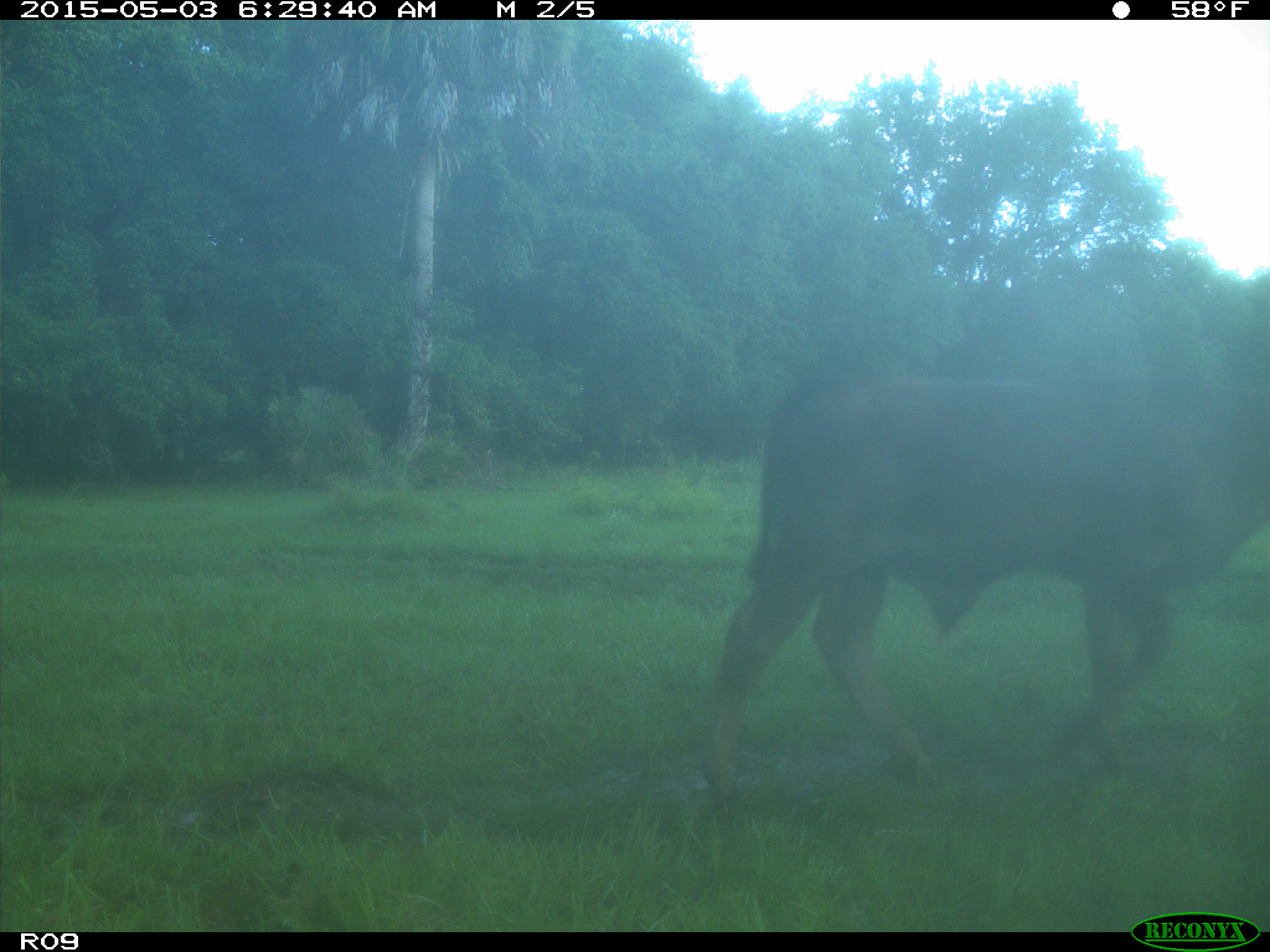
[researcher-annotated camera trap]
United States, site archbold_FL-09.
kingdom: Animalia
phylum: Chordata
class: Mammalia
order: Artiodactyla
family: Bovidae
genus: Bos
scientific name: Bos taurus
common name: domestic cow